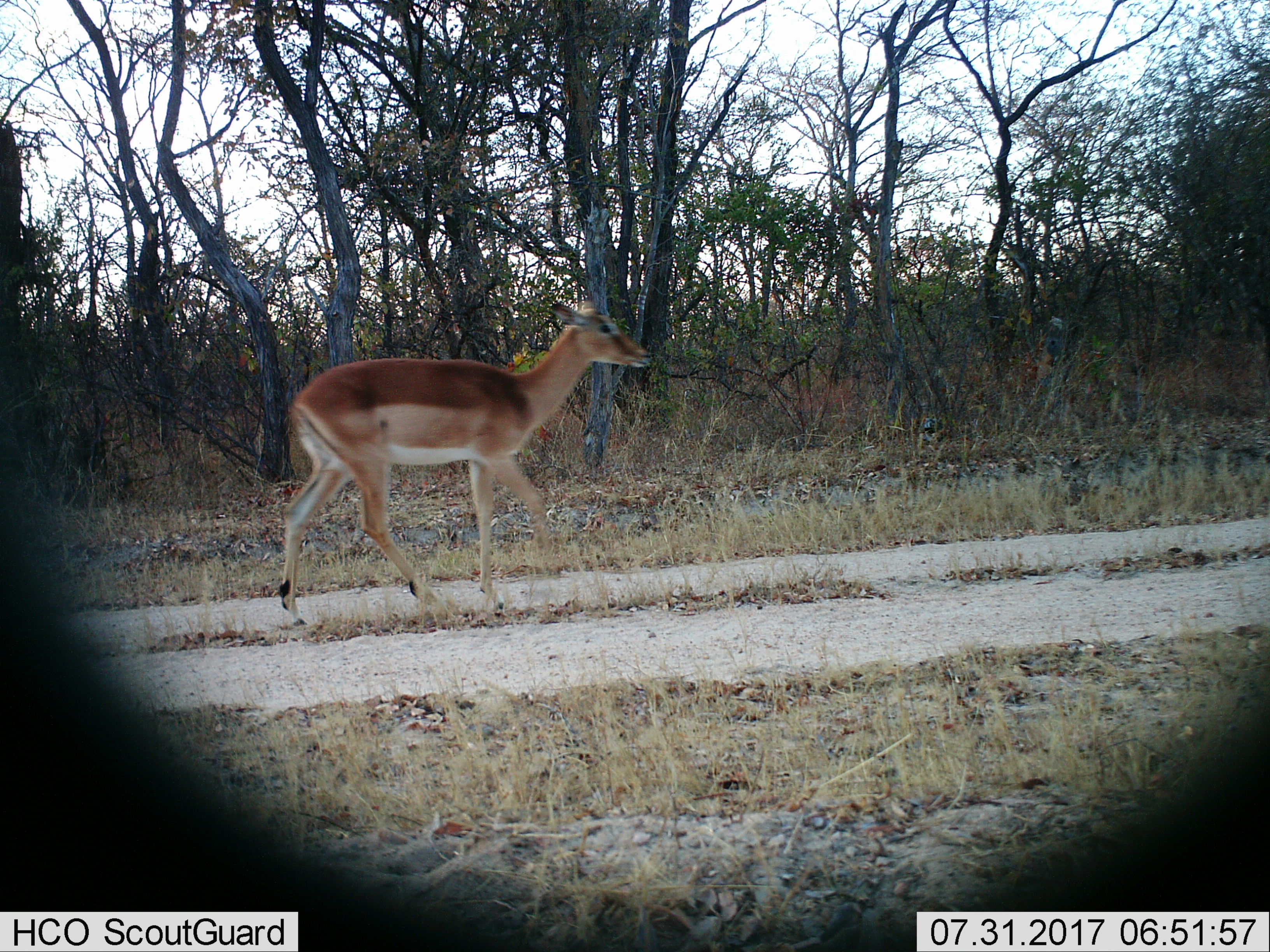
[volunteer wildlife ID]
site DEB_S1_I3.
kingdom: Animalia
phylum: Chordata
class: Mammalia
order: Artiodactyla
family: Bovidae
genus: Aepyceros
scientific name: Aepyceros melampus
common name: impala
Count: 1.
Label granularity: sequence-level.